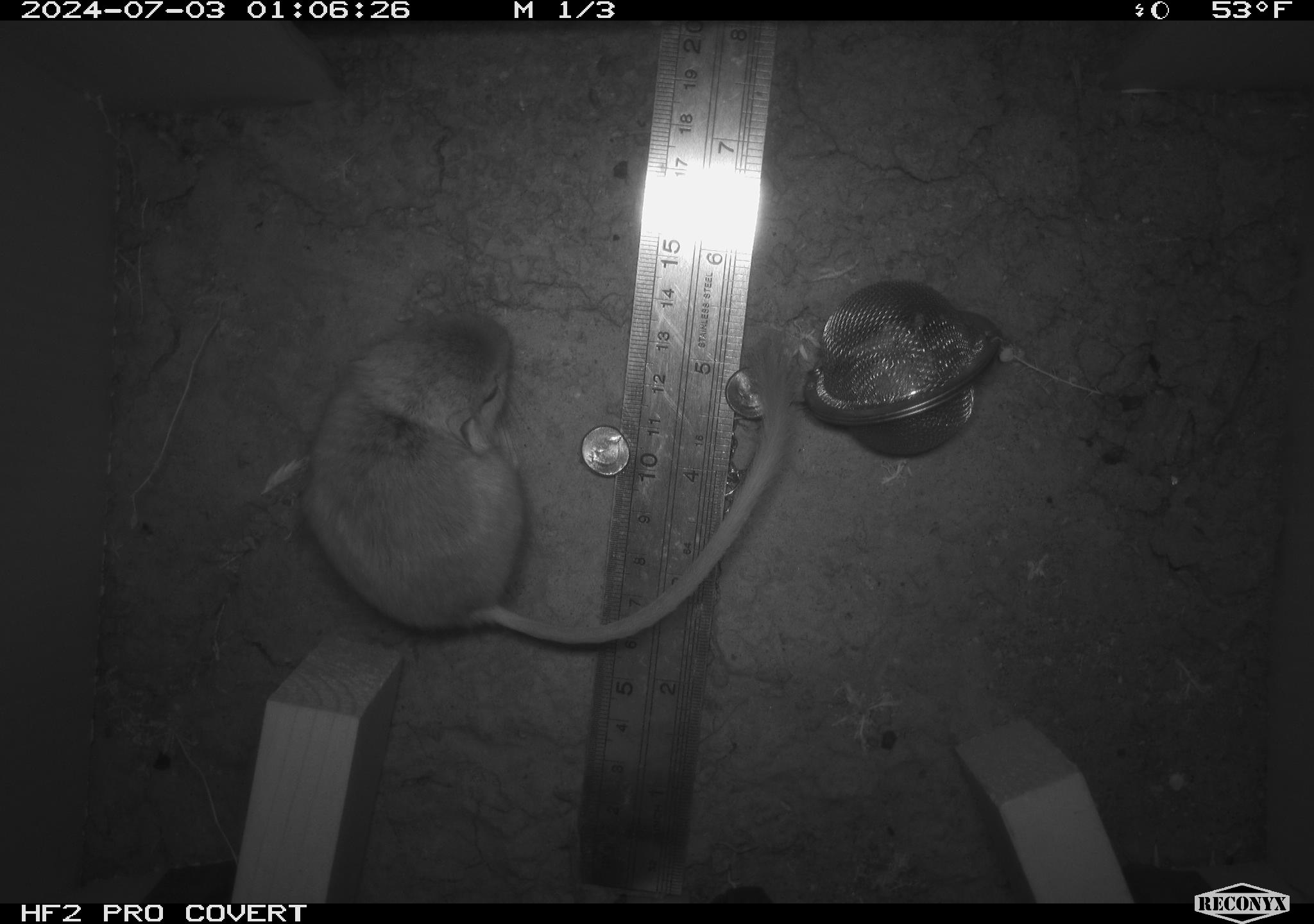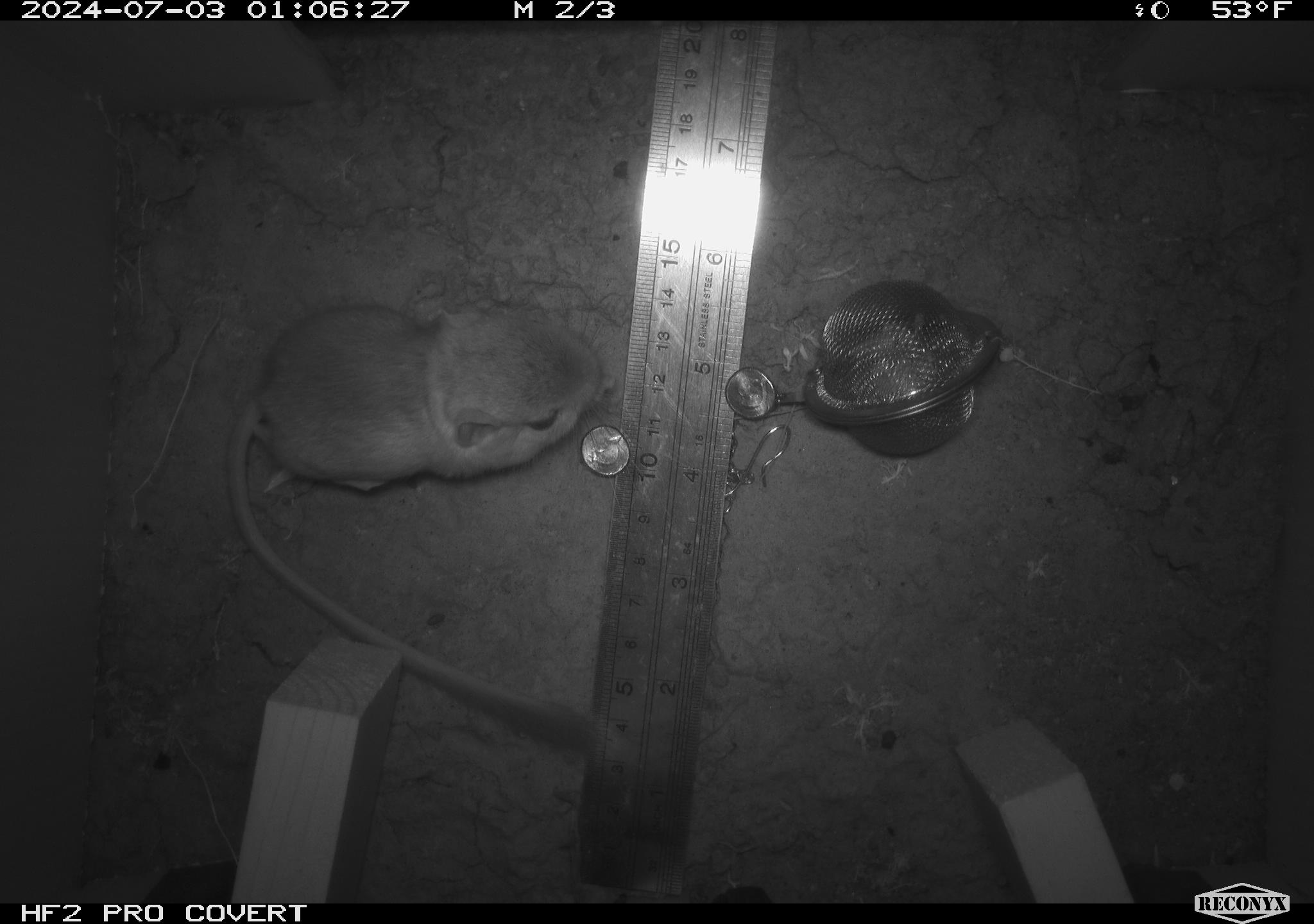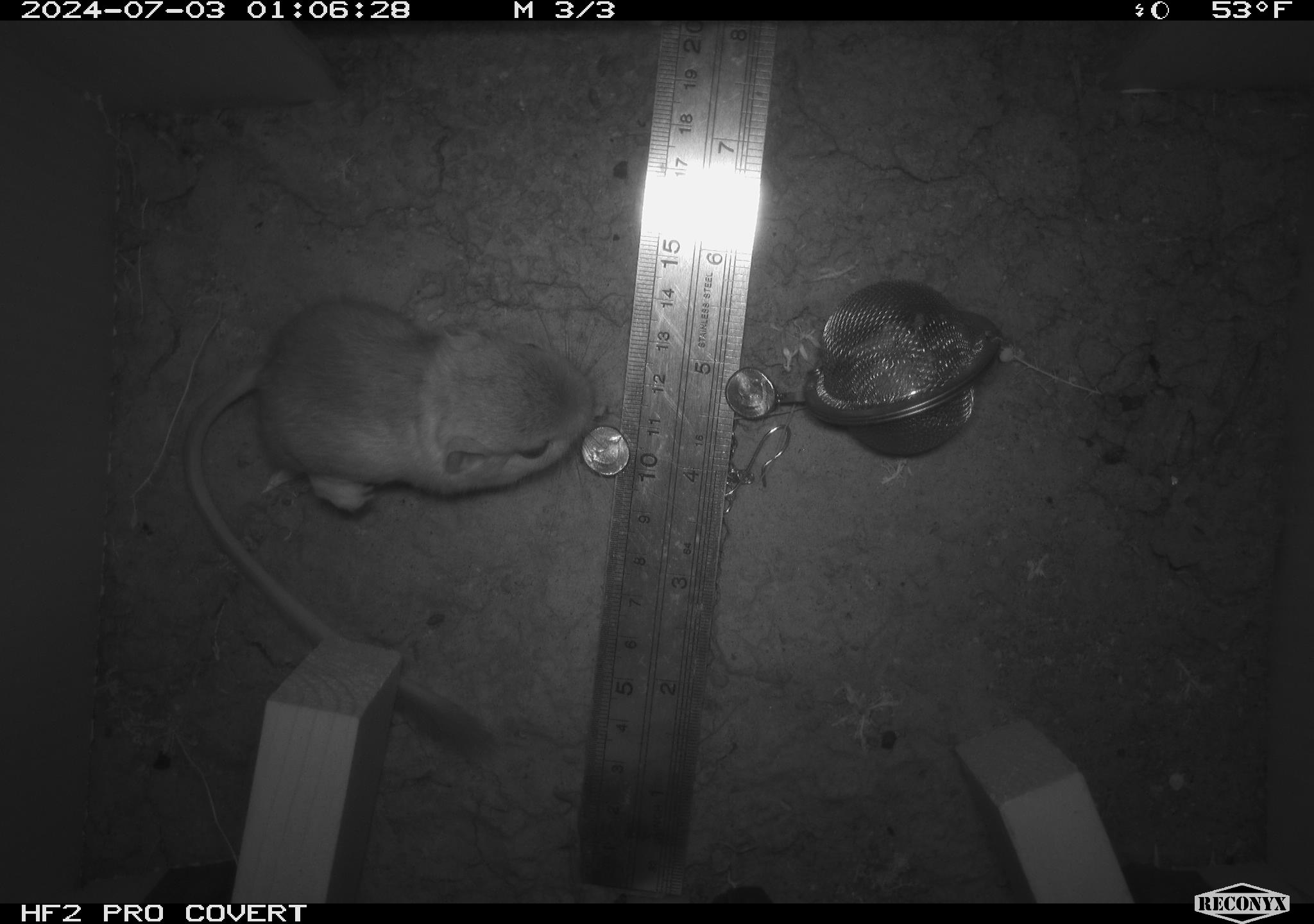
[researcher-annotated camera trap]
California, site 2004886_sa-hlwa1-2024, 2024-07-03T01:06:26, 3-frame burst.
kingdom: Animalia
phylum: Chordata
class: Mammalia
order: Rodentia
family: Heteromyidae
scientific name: Heteromyidae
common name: kangaroo rats and pocket mice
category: heteromyidae family